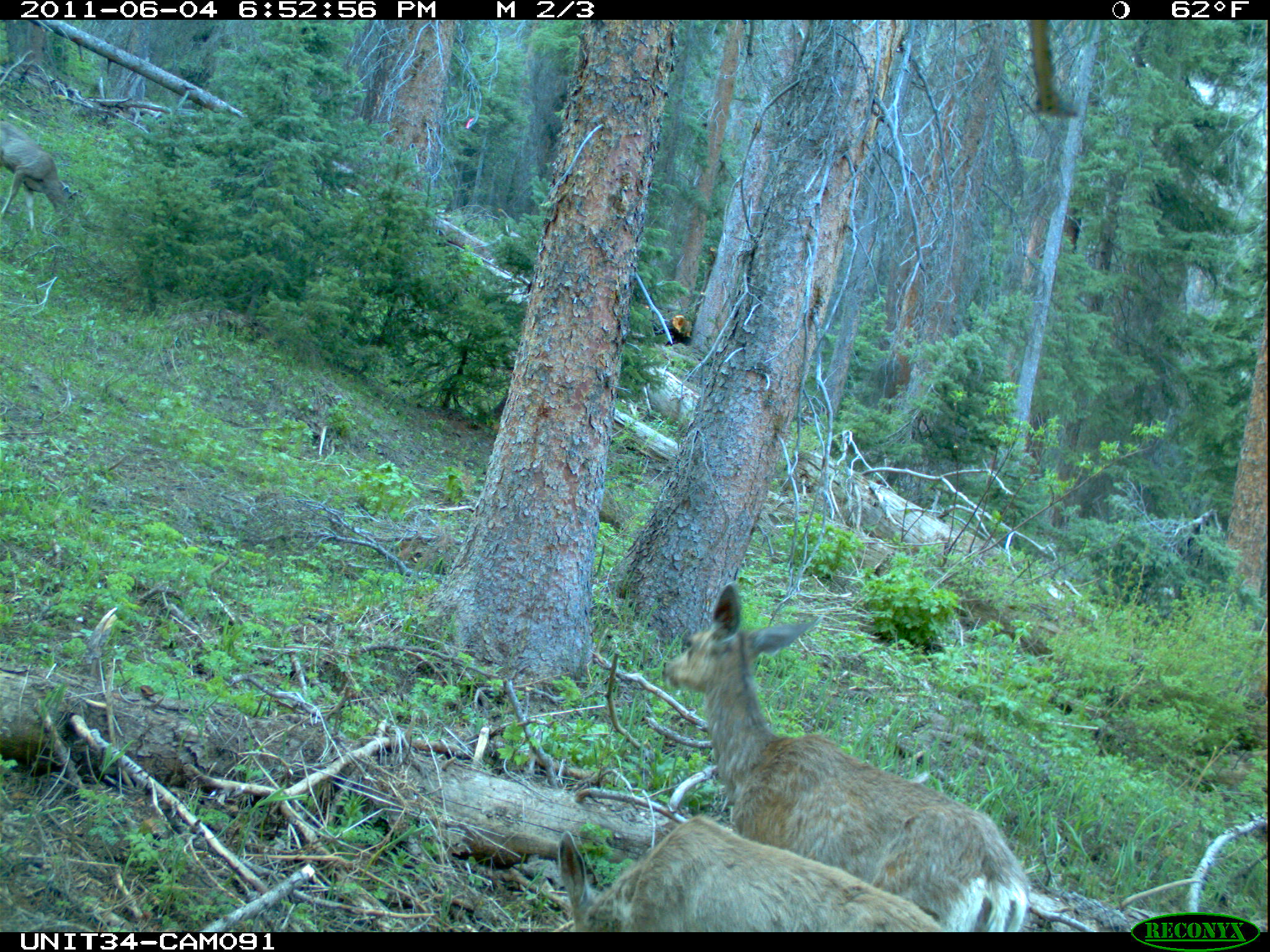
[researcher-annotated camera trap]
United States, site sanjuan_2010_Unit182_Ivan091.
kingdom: Animalia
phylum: Chordata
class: Mammalia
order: Artiodactyla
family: Cervidae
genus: Odocoileus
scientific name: Odocoileus hemionus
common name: mule deer